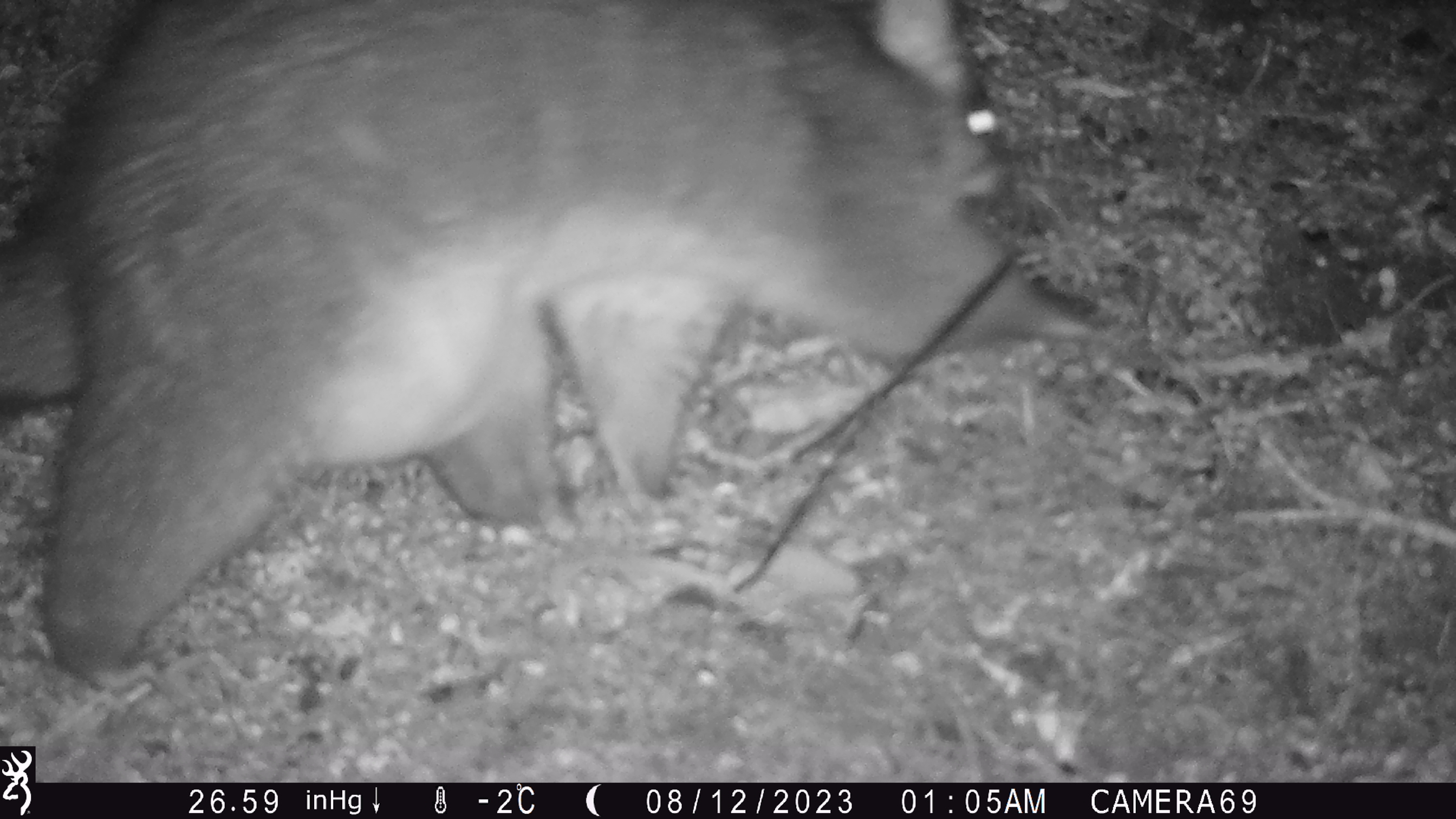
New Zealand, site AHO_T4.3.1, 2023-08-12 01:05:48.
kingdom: Animalia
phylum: Chordata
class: Mammalia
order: Carnivora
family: Mustelidae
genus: Mustela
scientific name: Mustela erminea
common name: stoat